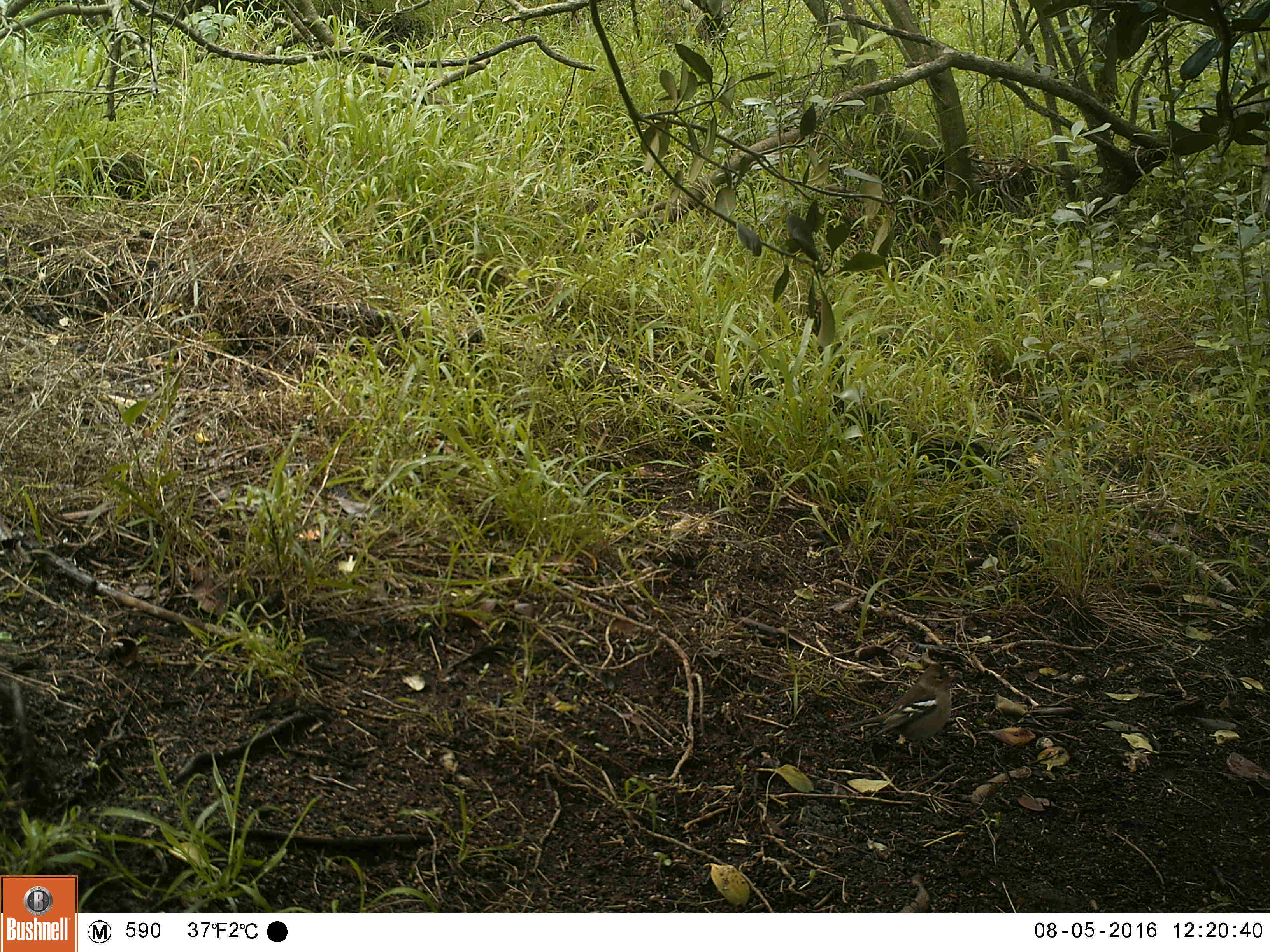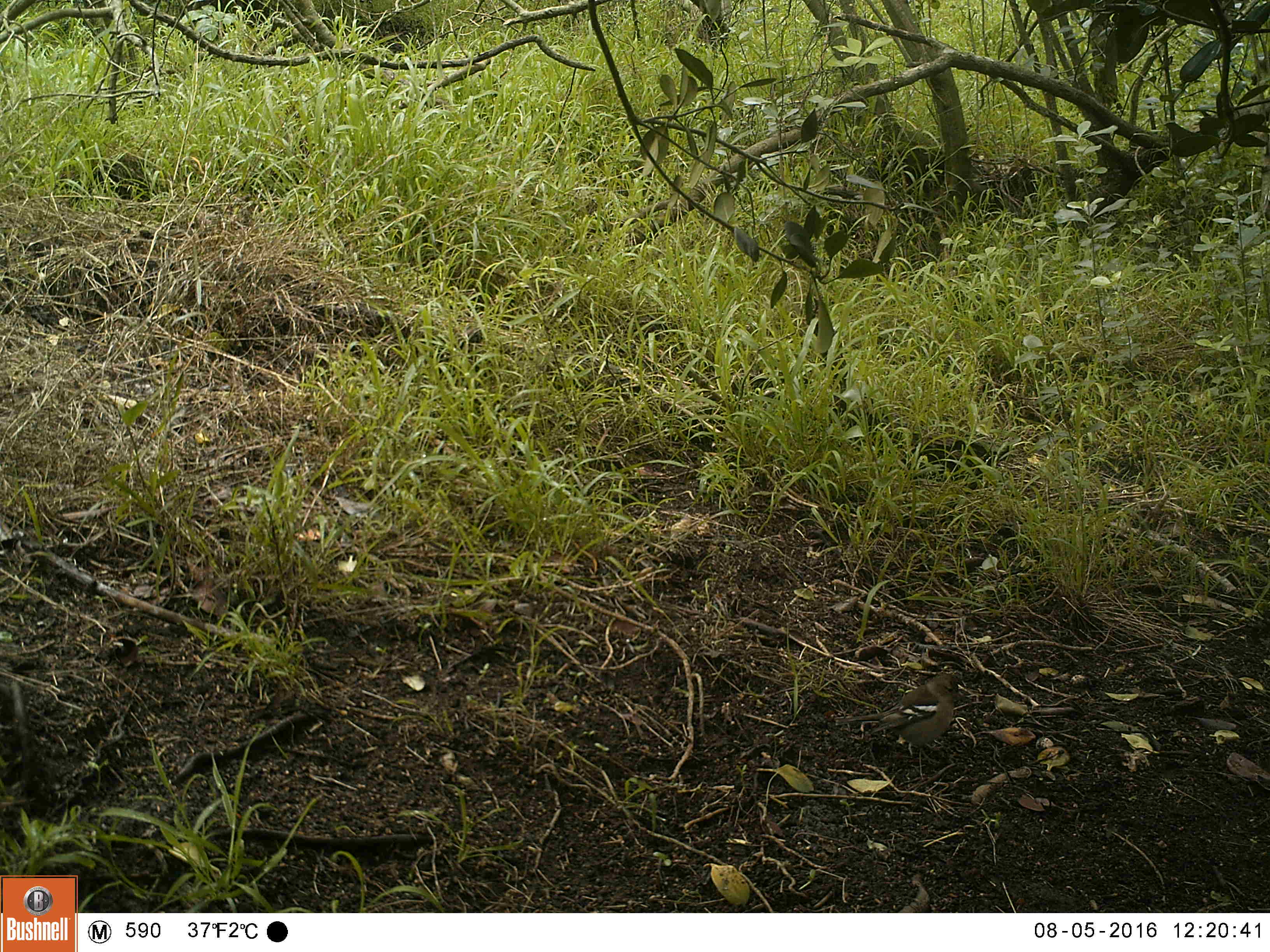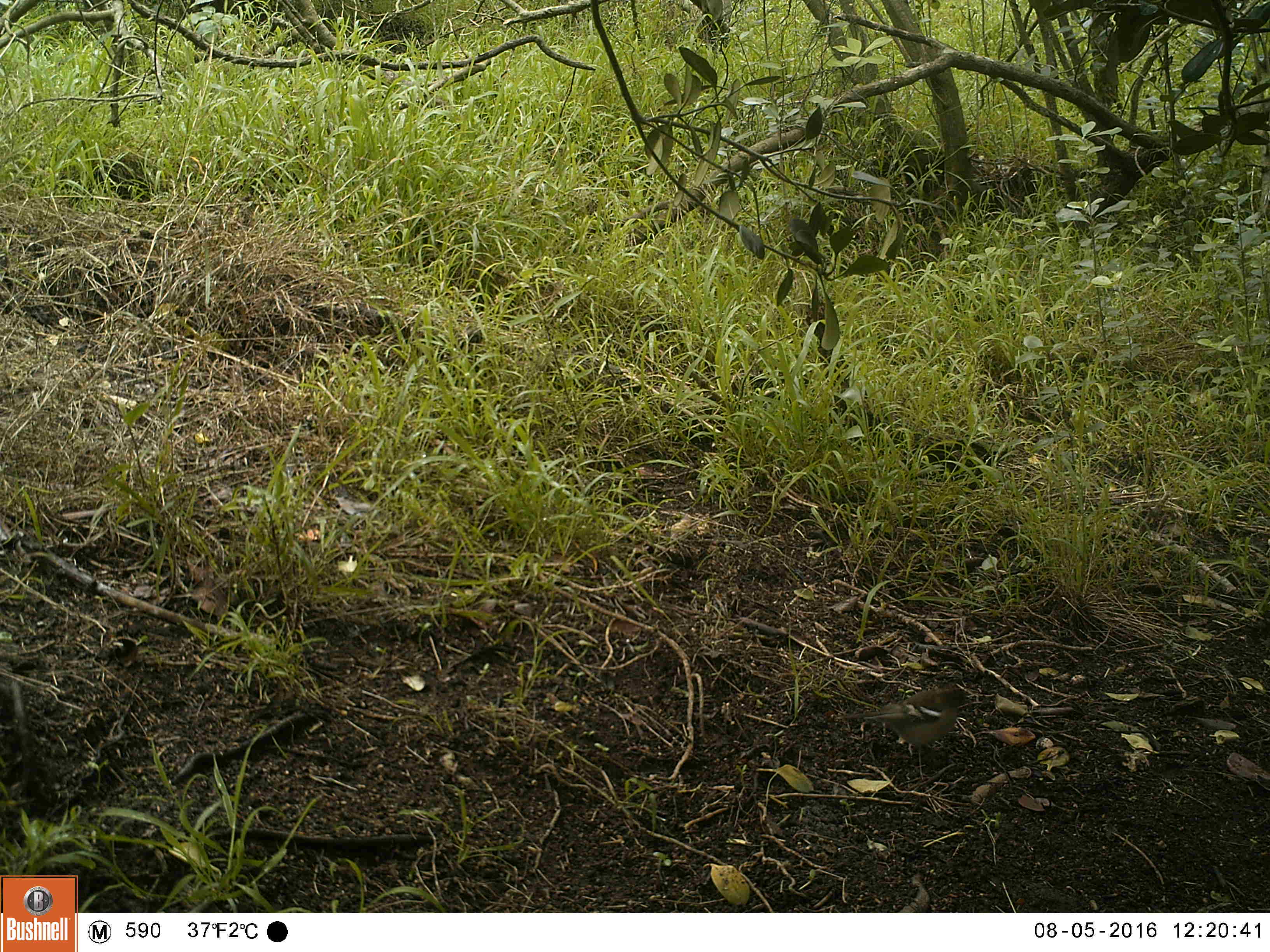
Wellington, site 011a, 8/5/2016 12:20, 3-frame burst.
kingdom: Animalia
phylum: Chordata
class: Aves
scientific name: Aves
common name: bird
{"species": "bird (Aves)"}